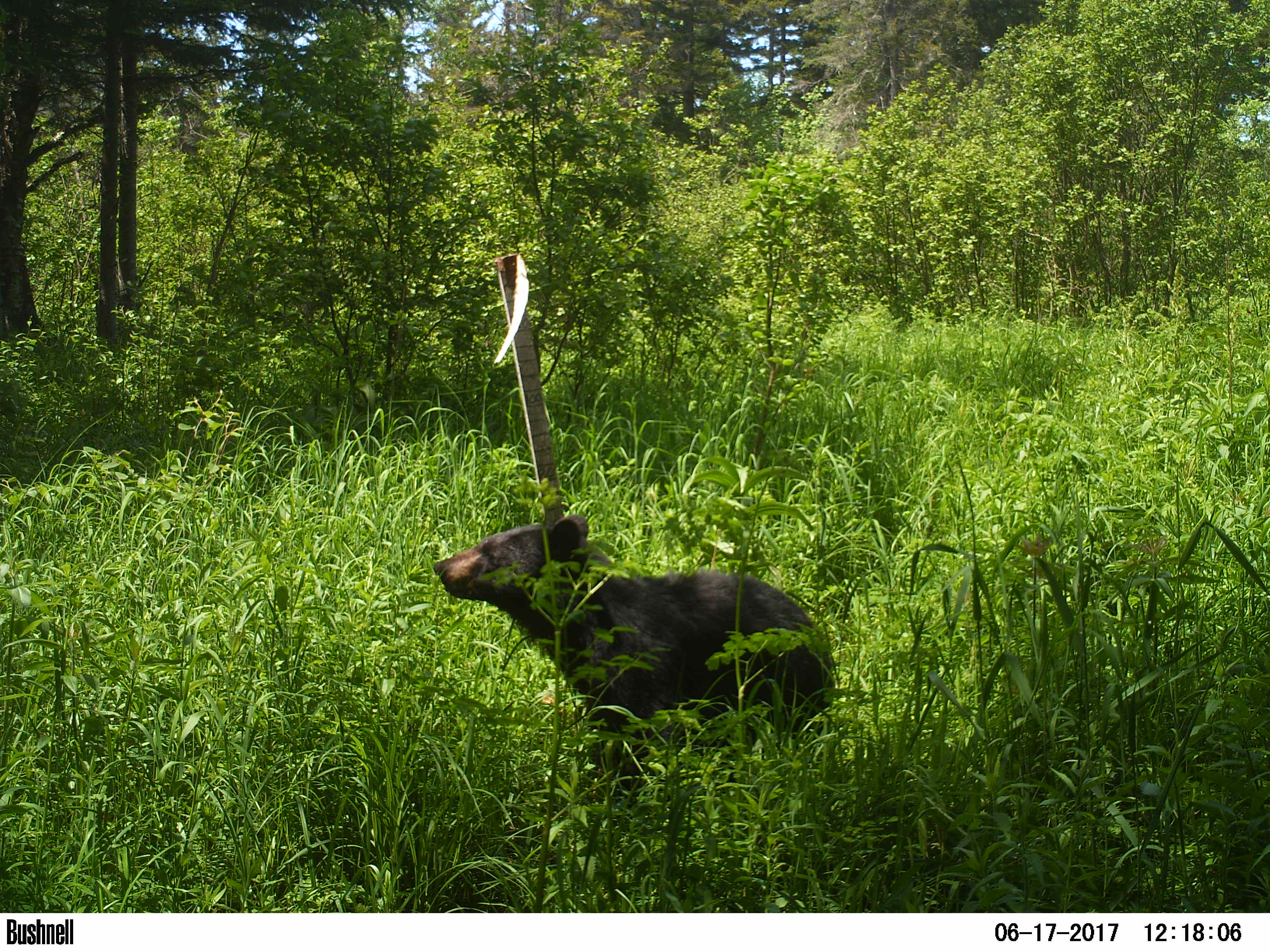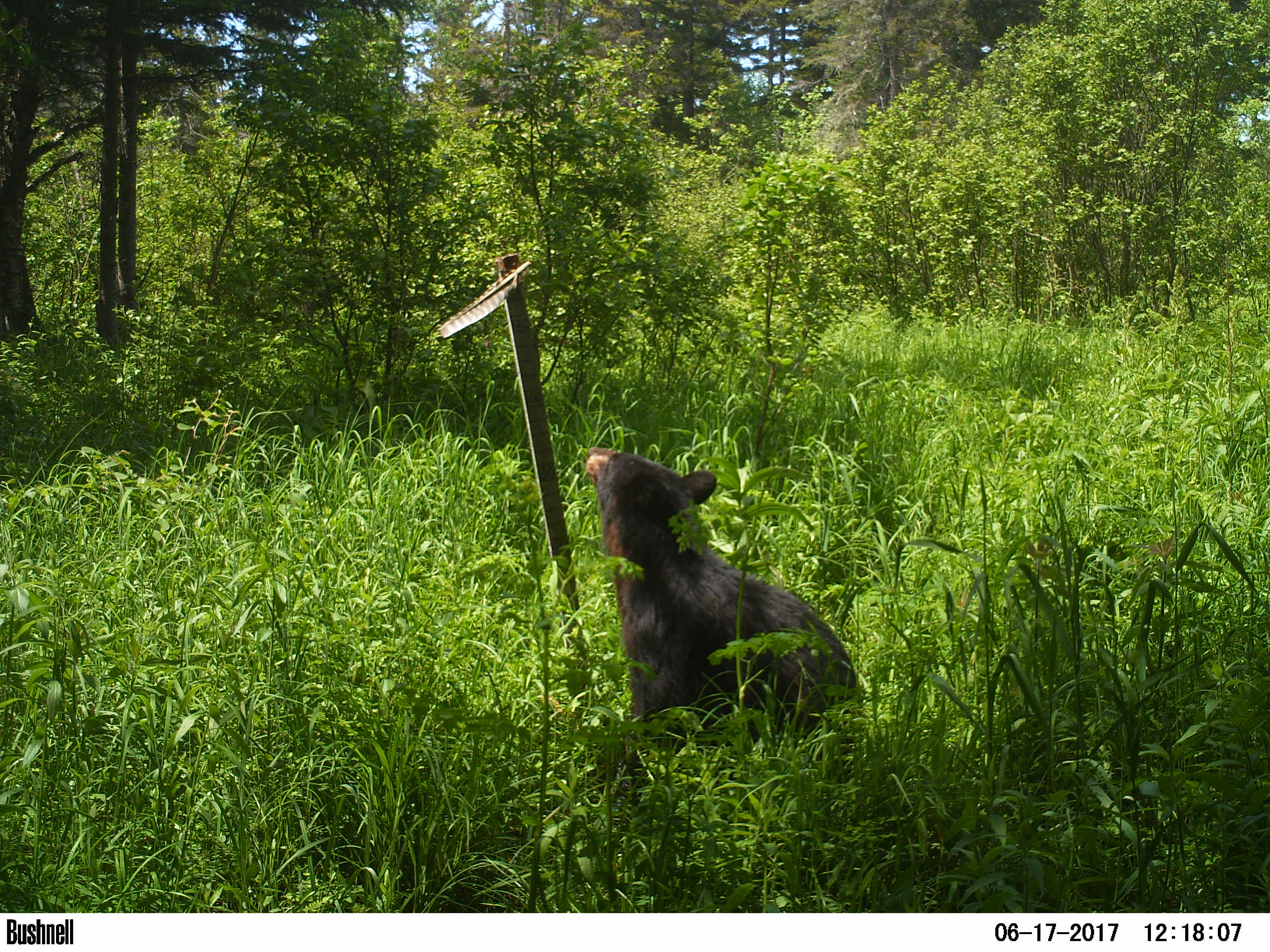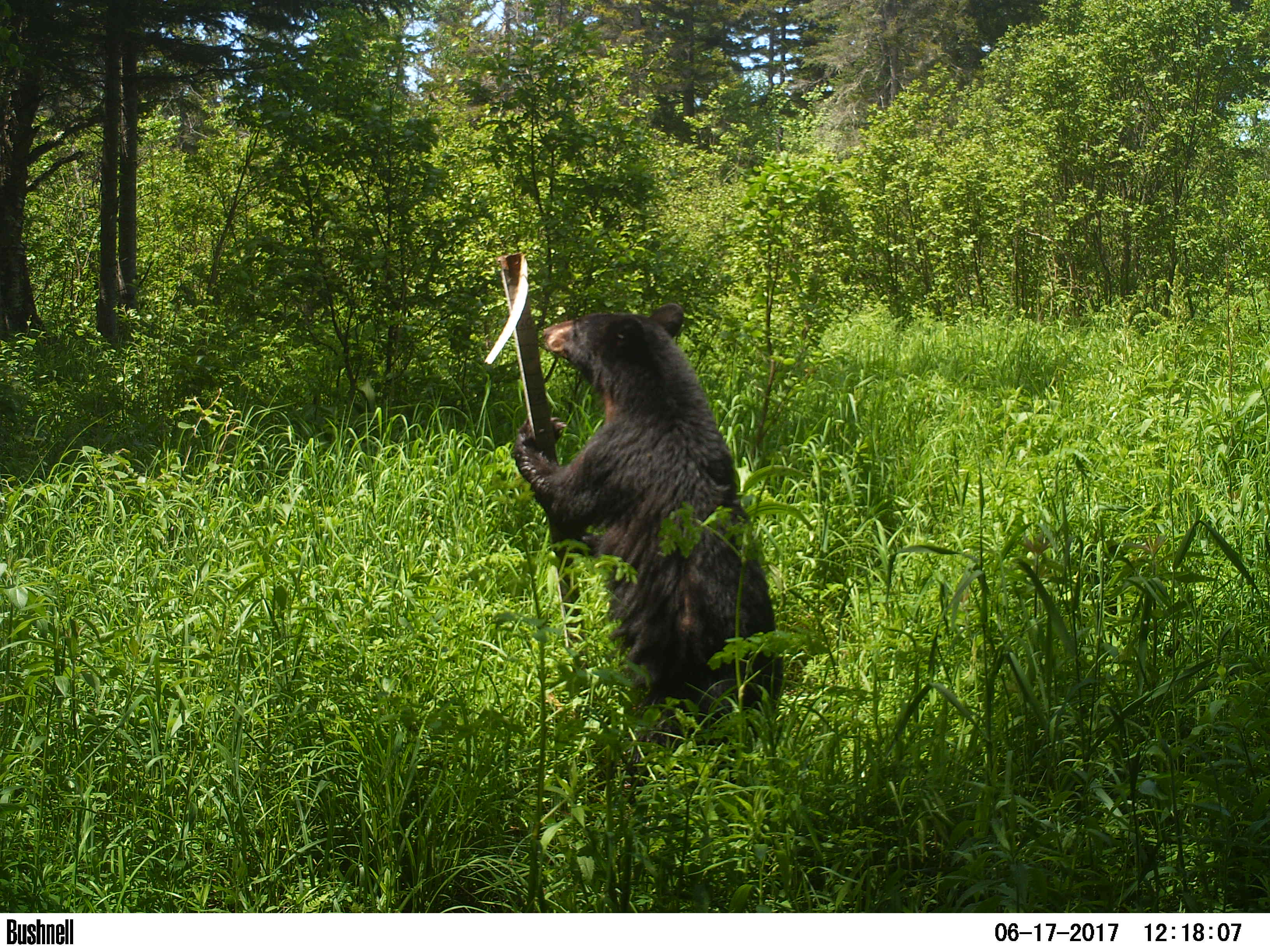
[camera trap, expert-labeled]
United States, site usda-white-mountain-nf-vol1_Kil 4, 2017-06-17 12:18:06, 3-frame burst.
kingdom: Animalia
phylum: Chordata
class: Mammalia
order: Carnivora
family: Ursidae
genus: Ursus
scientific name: Ursus americanus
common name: black bear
Black bear (Ursus americanus).